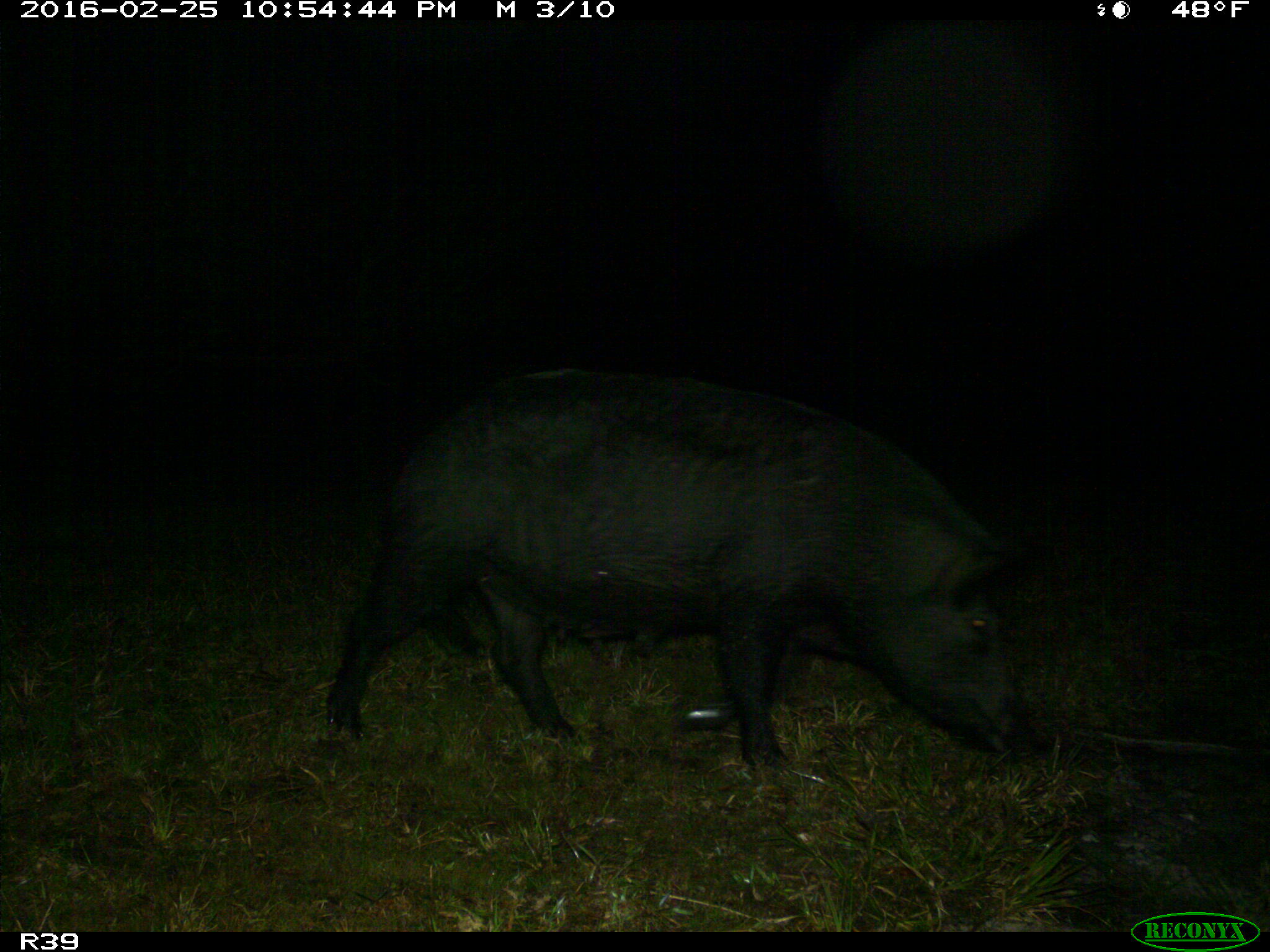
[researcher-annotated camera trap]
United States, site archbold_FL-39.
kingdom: Animalia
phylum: Chordata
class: Mammalia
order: Artiodactyla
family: Suidae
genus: Sus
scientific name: Sus scrofa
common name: wild boar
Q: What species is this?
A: Sus scrofa (wild boar).